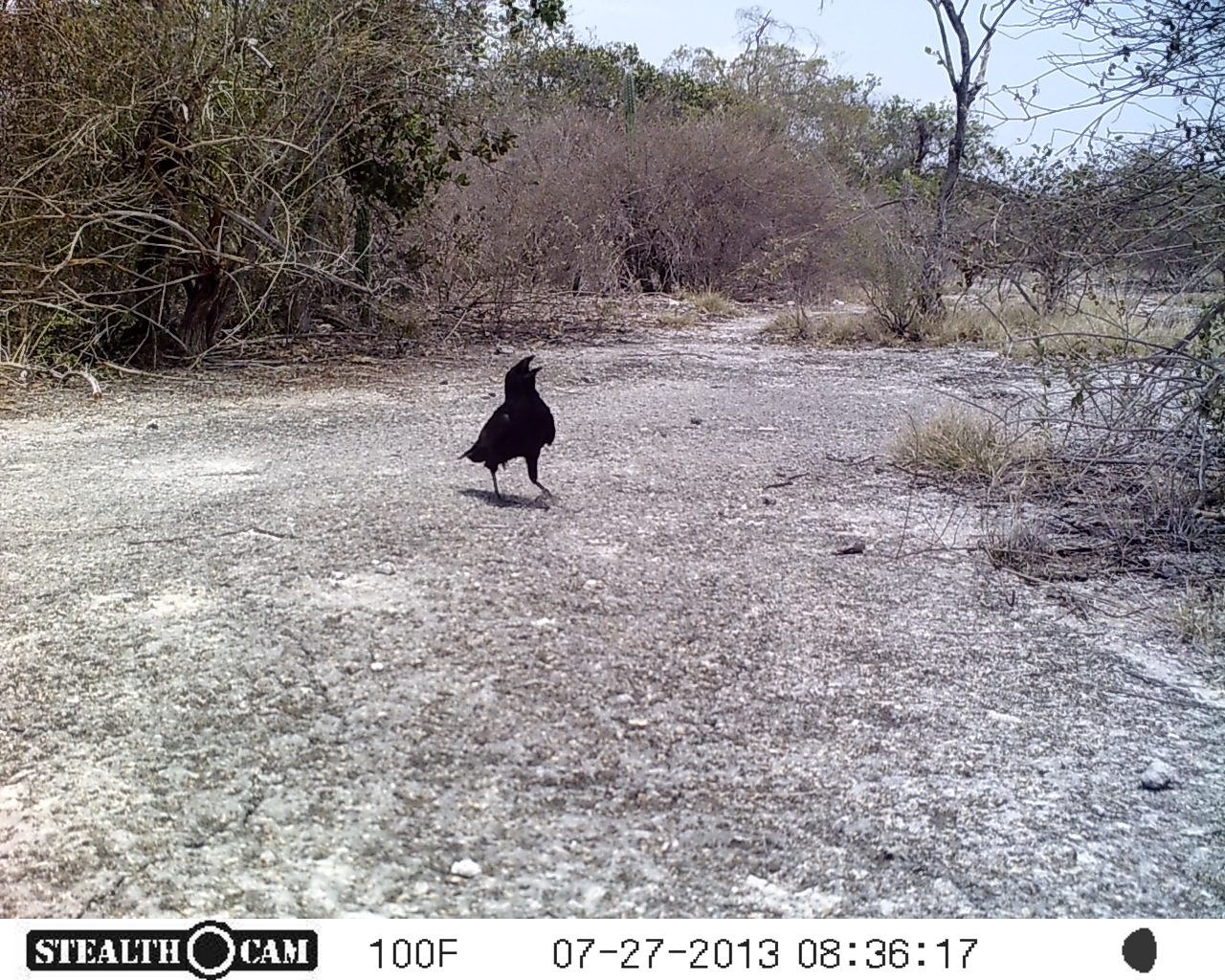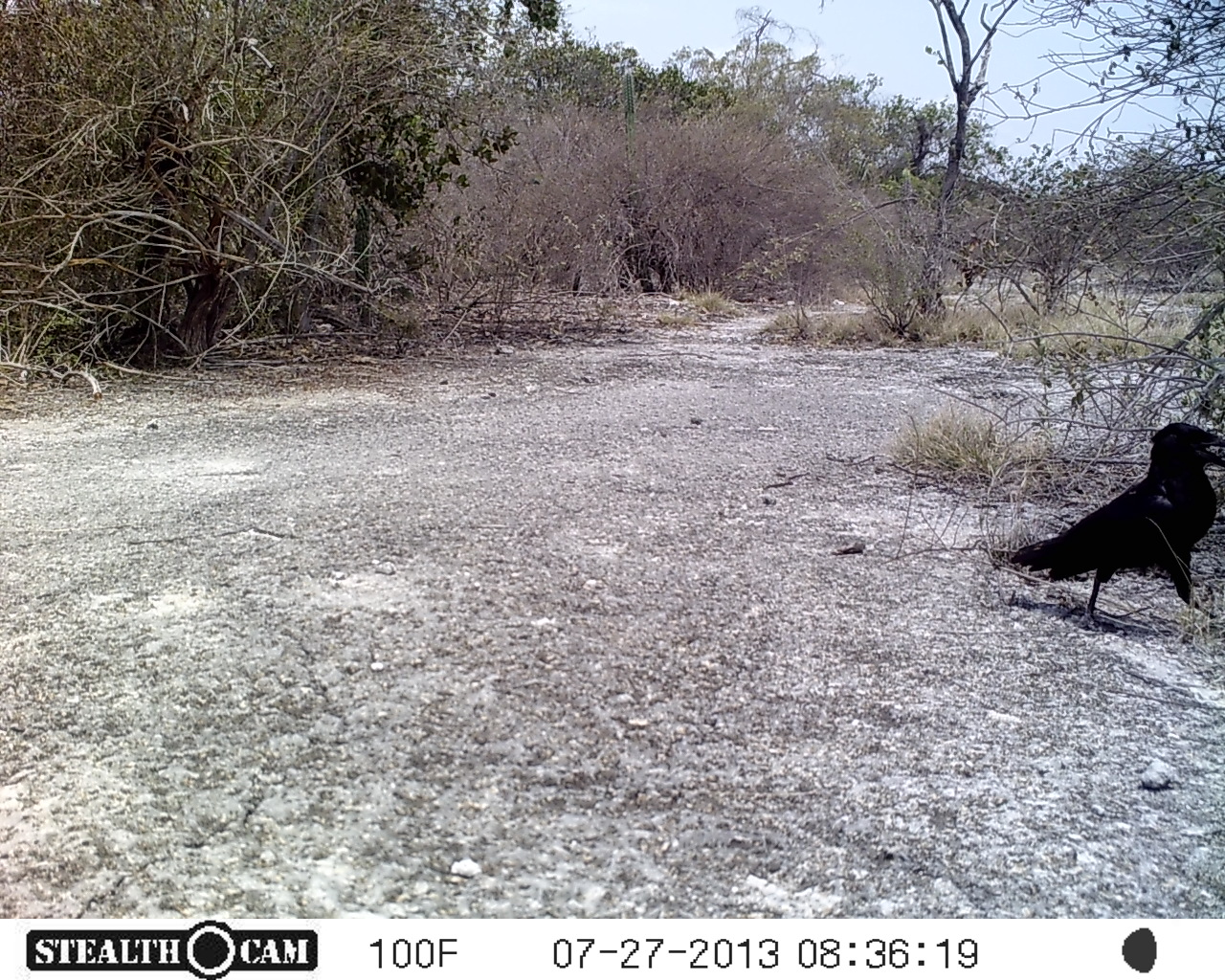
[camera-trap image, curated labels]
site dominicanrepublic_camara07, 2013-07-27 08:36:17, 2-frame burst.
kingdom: Animalia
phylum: Chordata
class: Aves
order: Passeriformes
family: Corvidae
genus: Corvus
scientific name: Corvus corax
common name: raven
Raven (Corvus corax).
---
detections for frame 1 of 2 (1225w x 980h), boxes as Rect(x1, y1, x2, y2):
raven: Rect(455, 352, 553, 504)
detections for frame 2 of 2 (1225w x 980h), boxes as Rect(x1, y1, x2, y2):
raven: Rect(986, 421, 1223, 631)